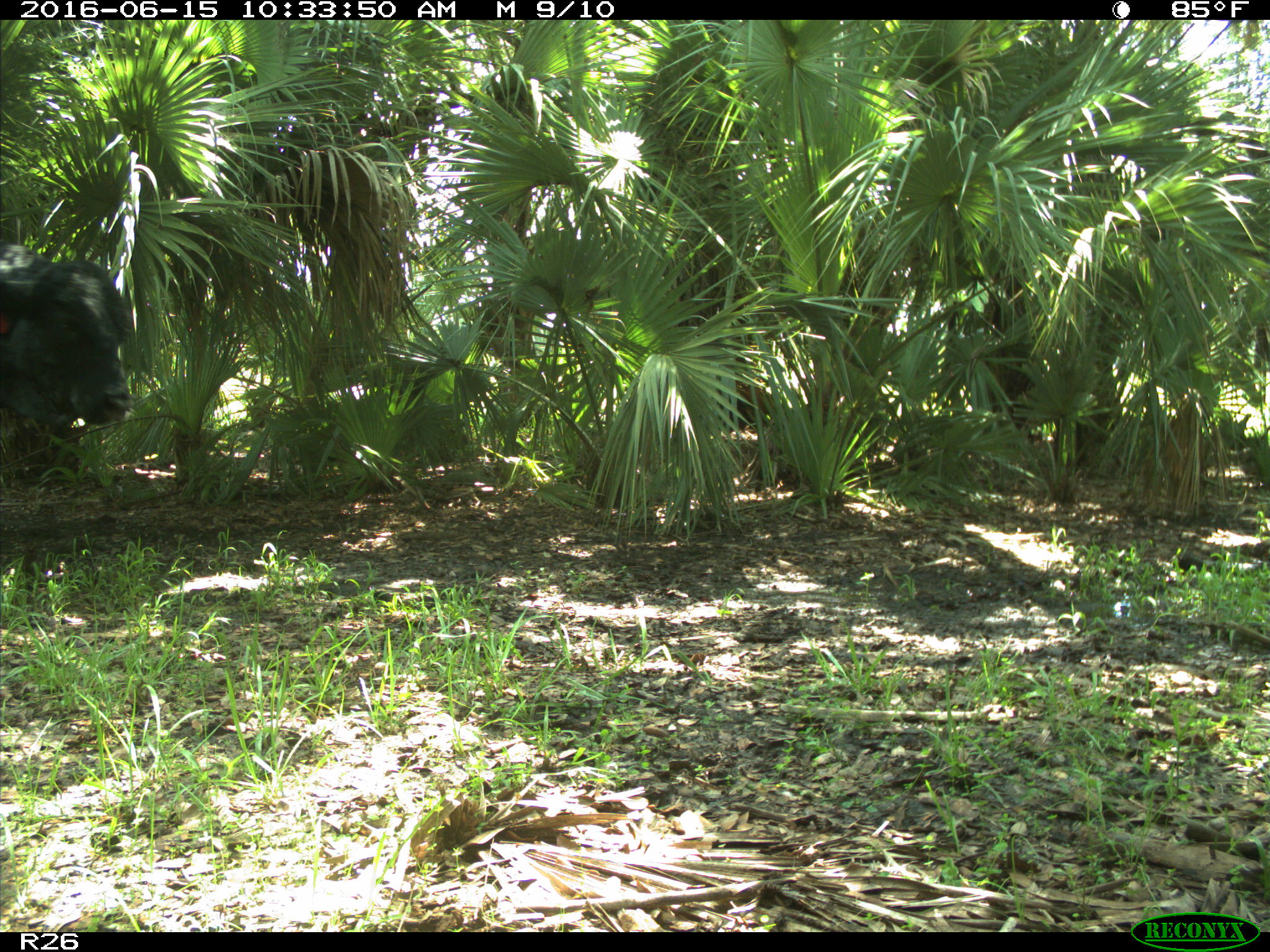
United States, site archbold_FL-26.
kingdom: Animalia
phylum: Chordata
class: Mammalia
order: Artiodactyla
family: Bovidae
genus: Bos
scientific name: Bos taurus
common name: domestic cow